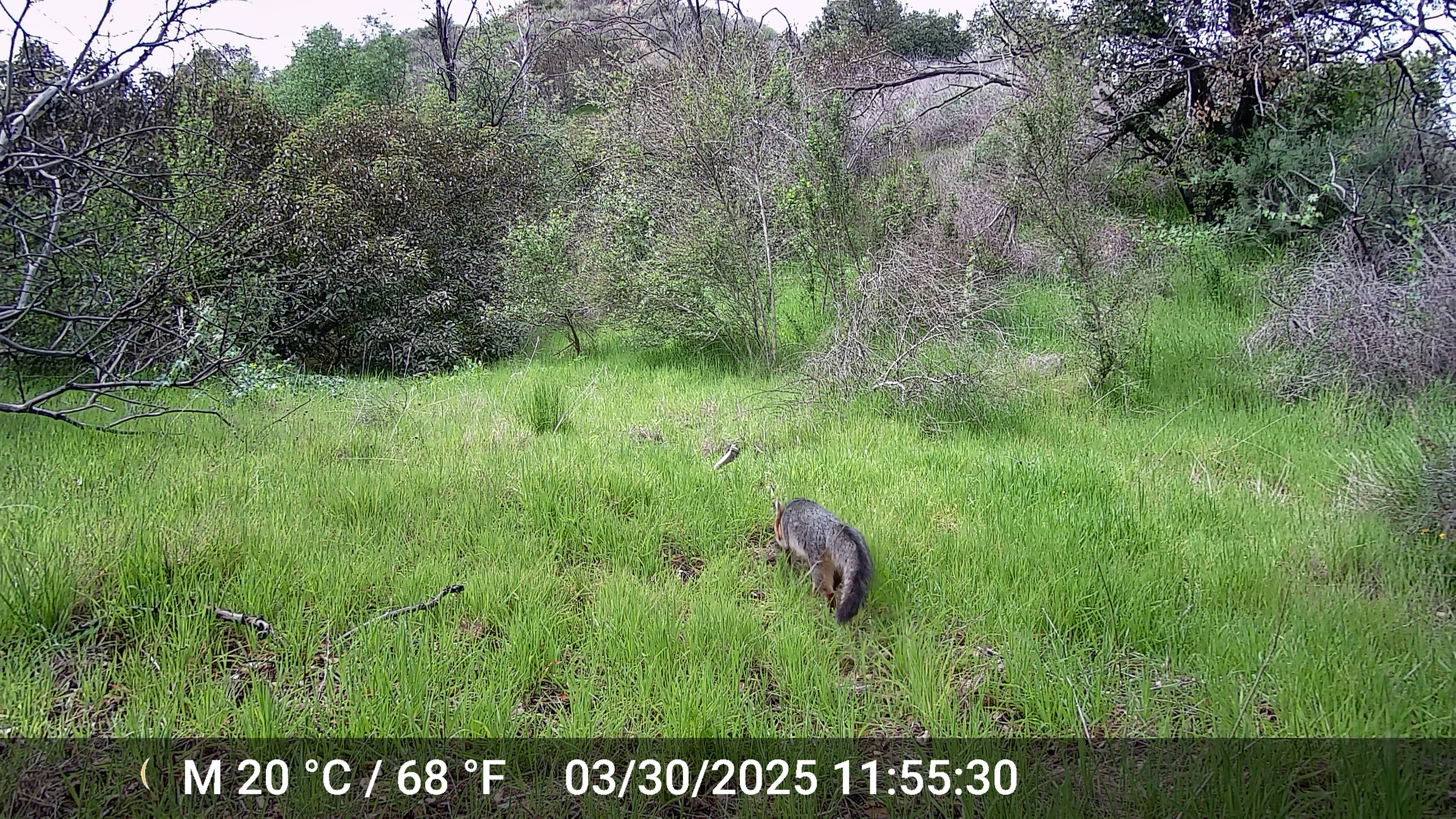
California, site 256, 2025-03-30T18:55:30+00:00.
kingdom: Animalia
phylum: Chordata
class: Mammalia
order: Carnivora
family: Canidae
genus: Urocyon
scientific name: Urocyon cinereoargenteus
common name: gray fox